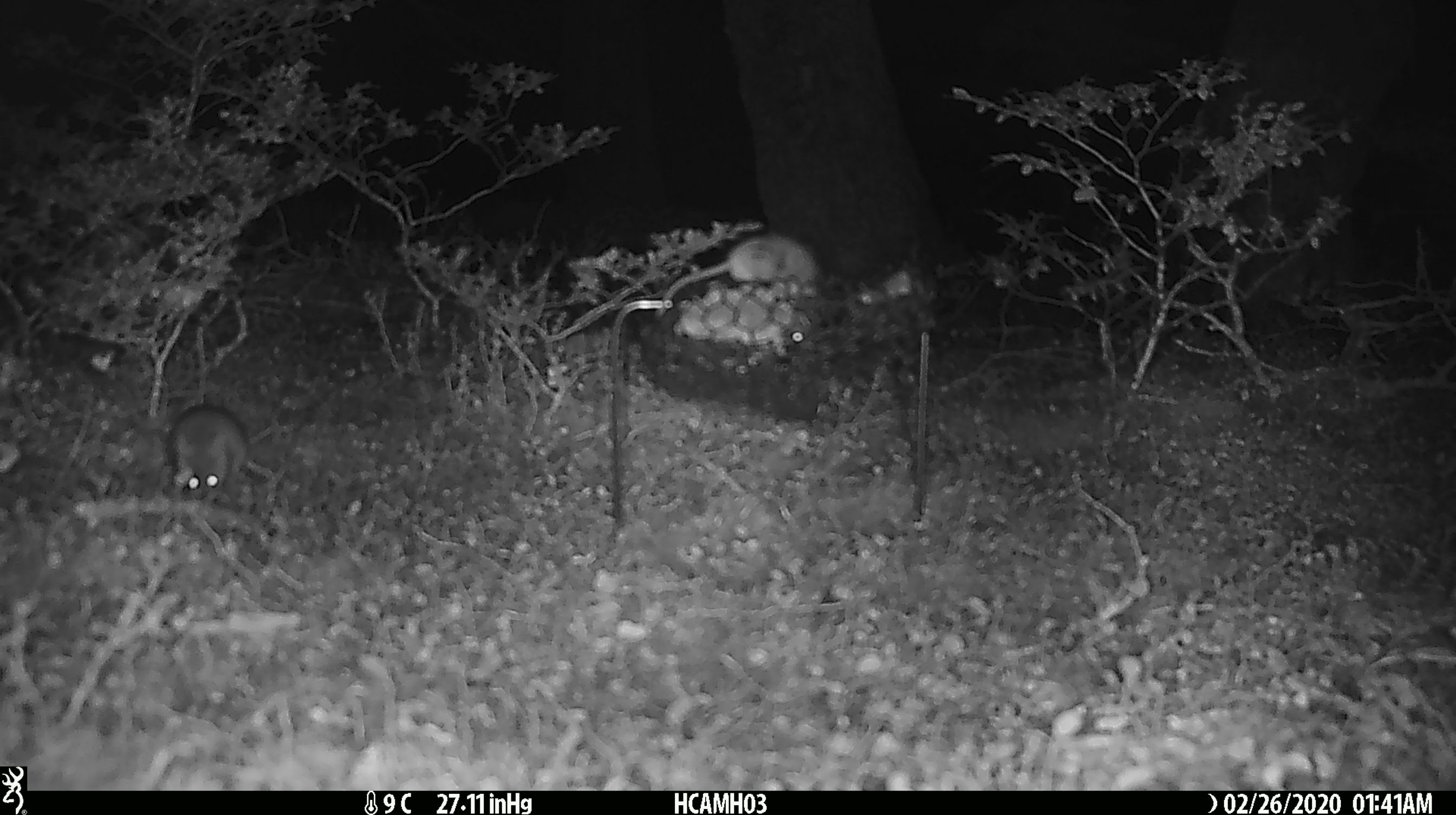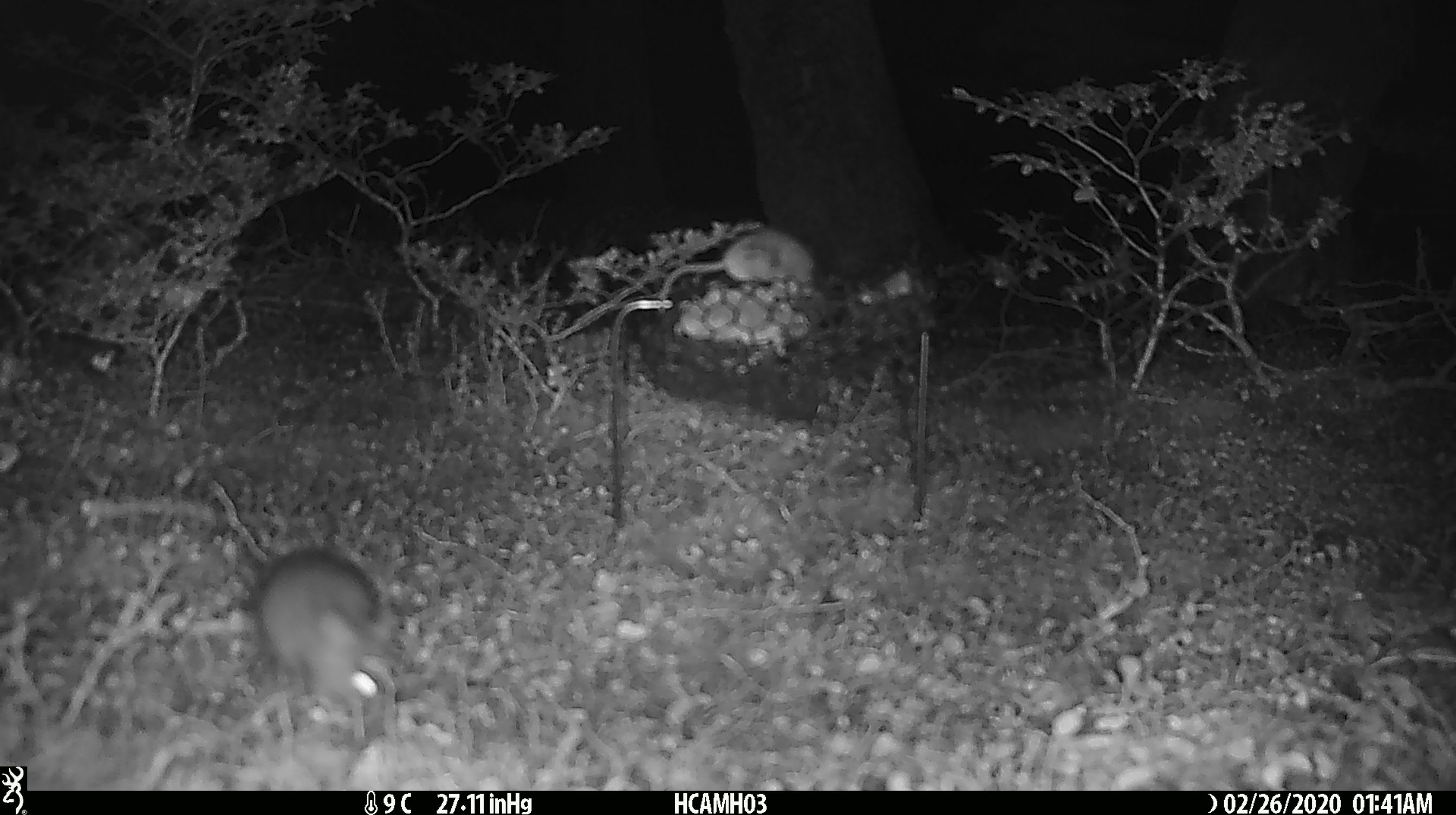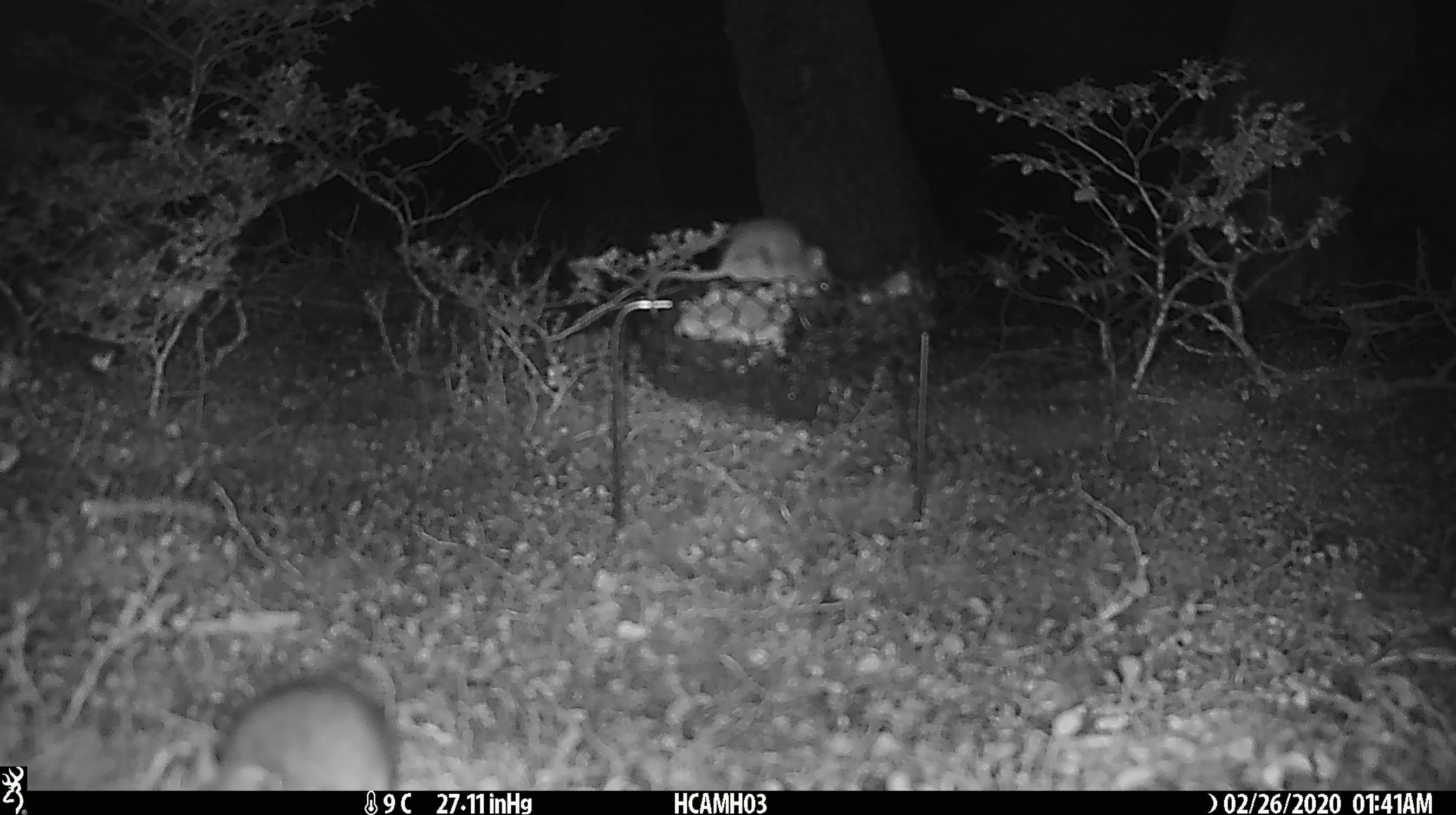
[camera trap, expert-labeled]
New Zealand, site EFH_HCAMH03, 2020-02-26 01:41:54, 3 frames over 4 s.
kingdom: Animalia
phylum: Chordata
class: Mammalia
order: Rodentia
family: Muridae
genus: Mus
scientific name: Mus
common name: mouse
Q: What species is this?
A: Mouse (Mus).